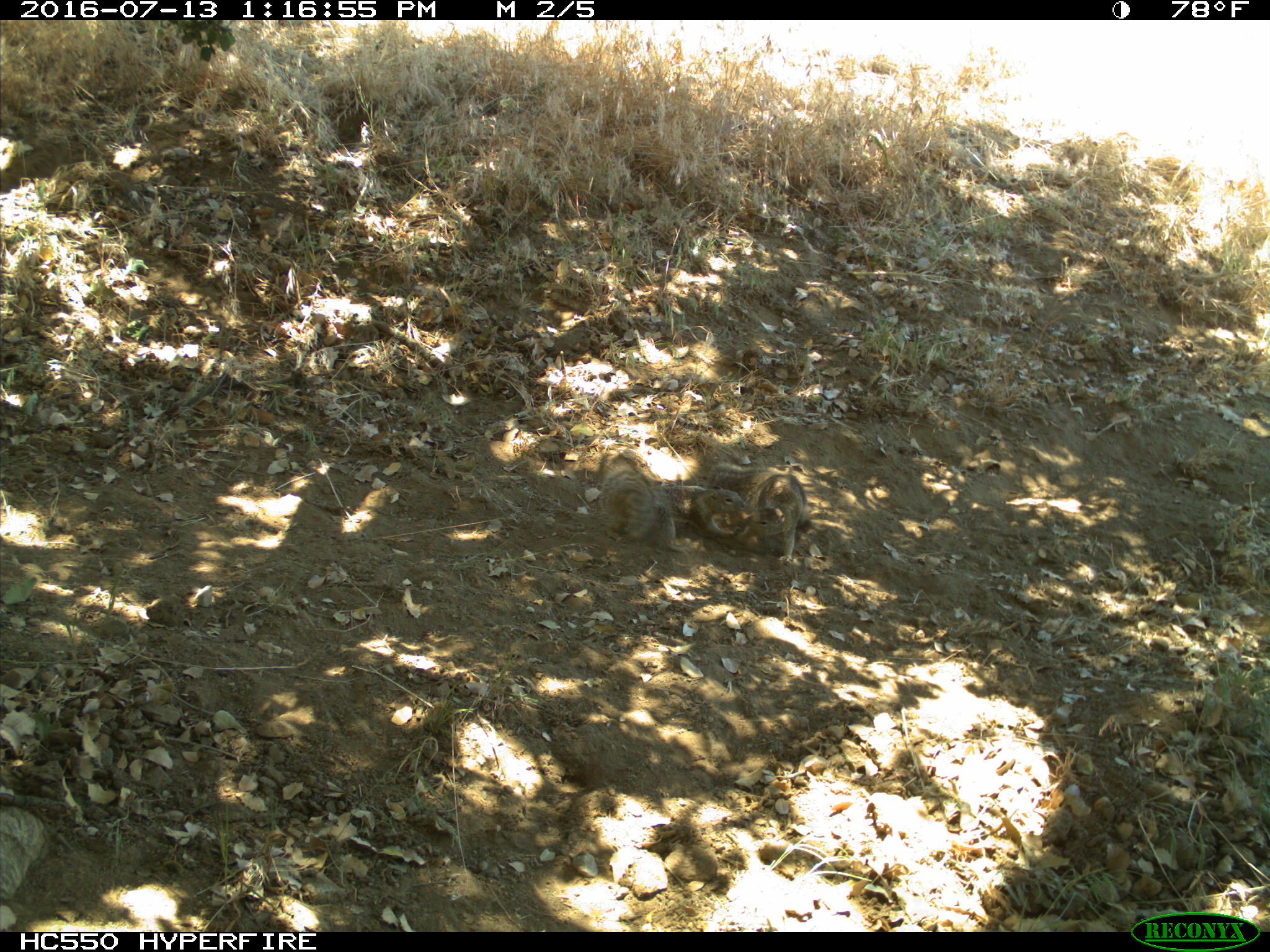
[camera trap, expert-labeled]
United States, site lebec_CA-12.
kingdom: Animalia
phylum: Chordata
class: Mammalia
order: Rodentia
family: Sciuridae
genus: Otospermophilus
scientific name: Otospermophilus beecheyi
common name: california ground squirrel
Otospermophilus beecheyi (california ground squirrel).